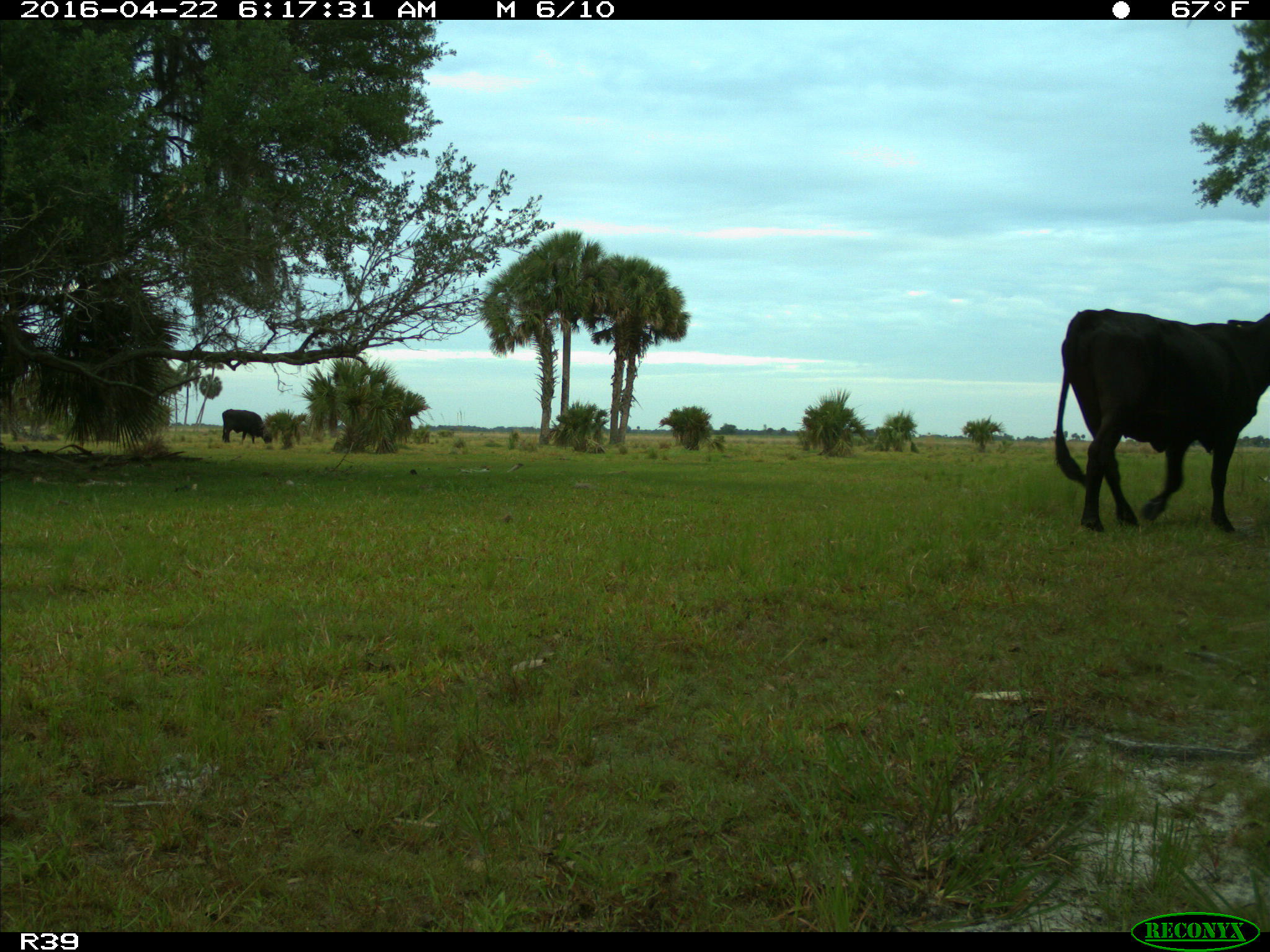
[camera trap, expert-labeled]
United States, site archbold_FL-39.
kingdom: Animalia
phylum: Chordata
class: Mammalia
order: Artiodactyla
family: Bovidae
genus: Bos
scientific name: Bos taurus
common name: domestic cow